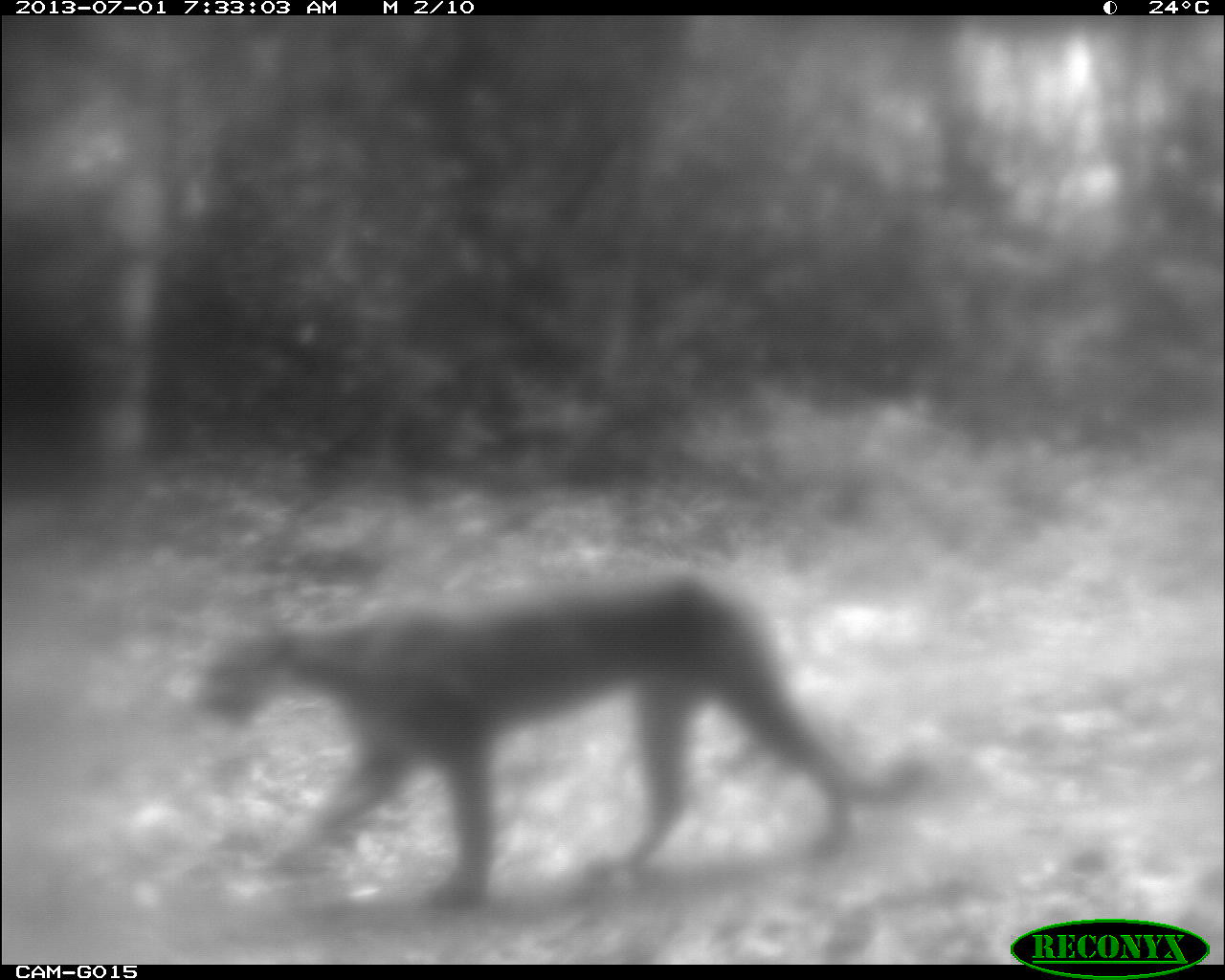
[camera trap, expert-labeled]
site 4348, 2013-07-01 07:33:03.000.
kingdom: Animalia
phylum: Chordata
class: Mammalia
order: Carnivora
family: Felidae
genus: Puma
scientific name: Puma concolor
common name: mountain lion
Puma concolor (mountain lion), count 1.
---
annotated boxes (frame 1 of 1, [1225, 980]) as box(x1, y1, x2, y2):
puma concolor: box(188, 570, 923, 910)